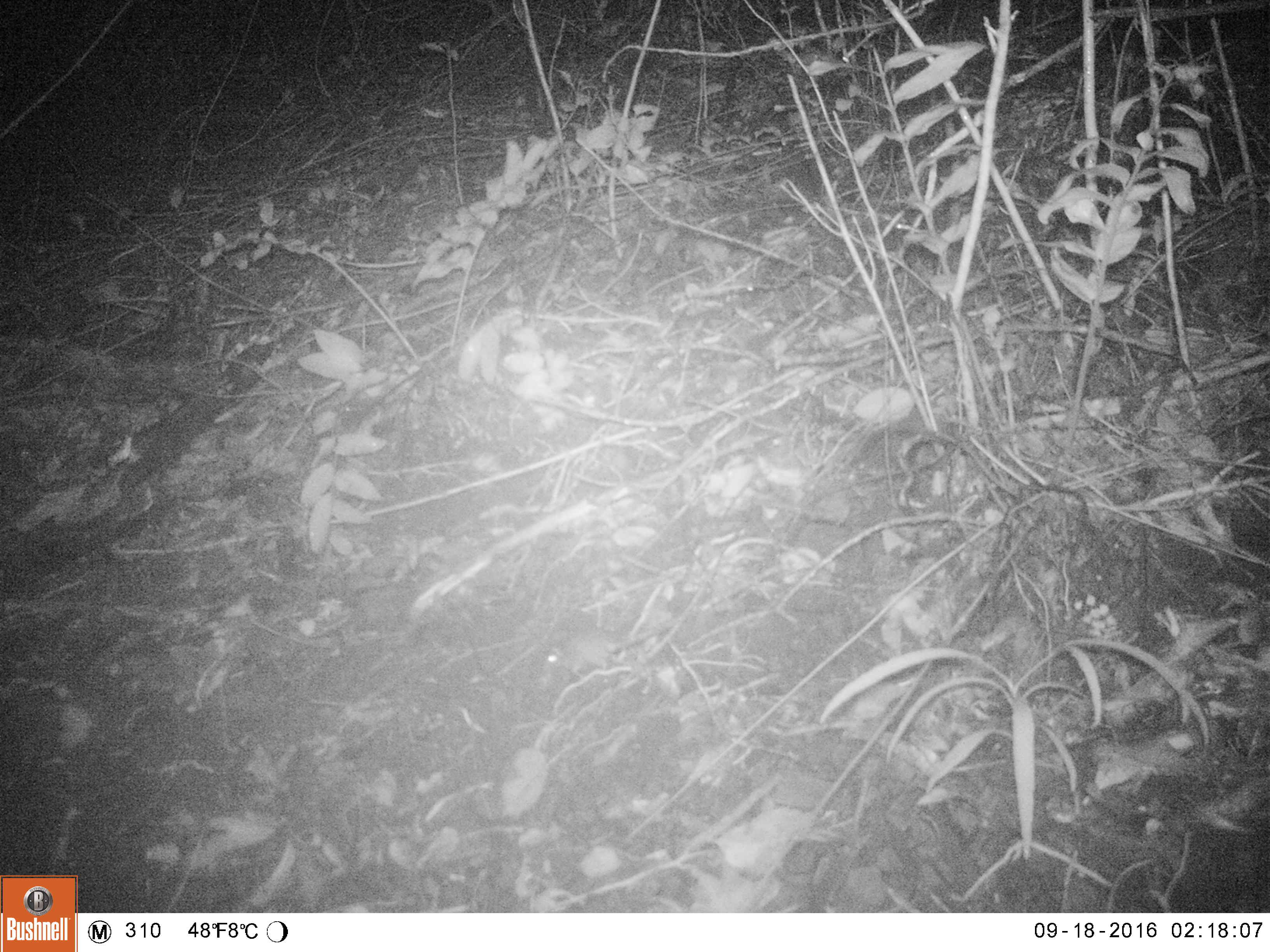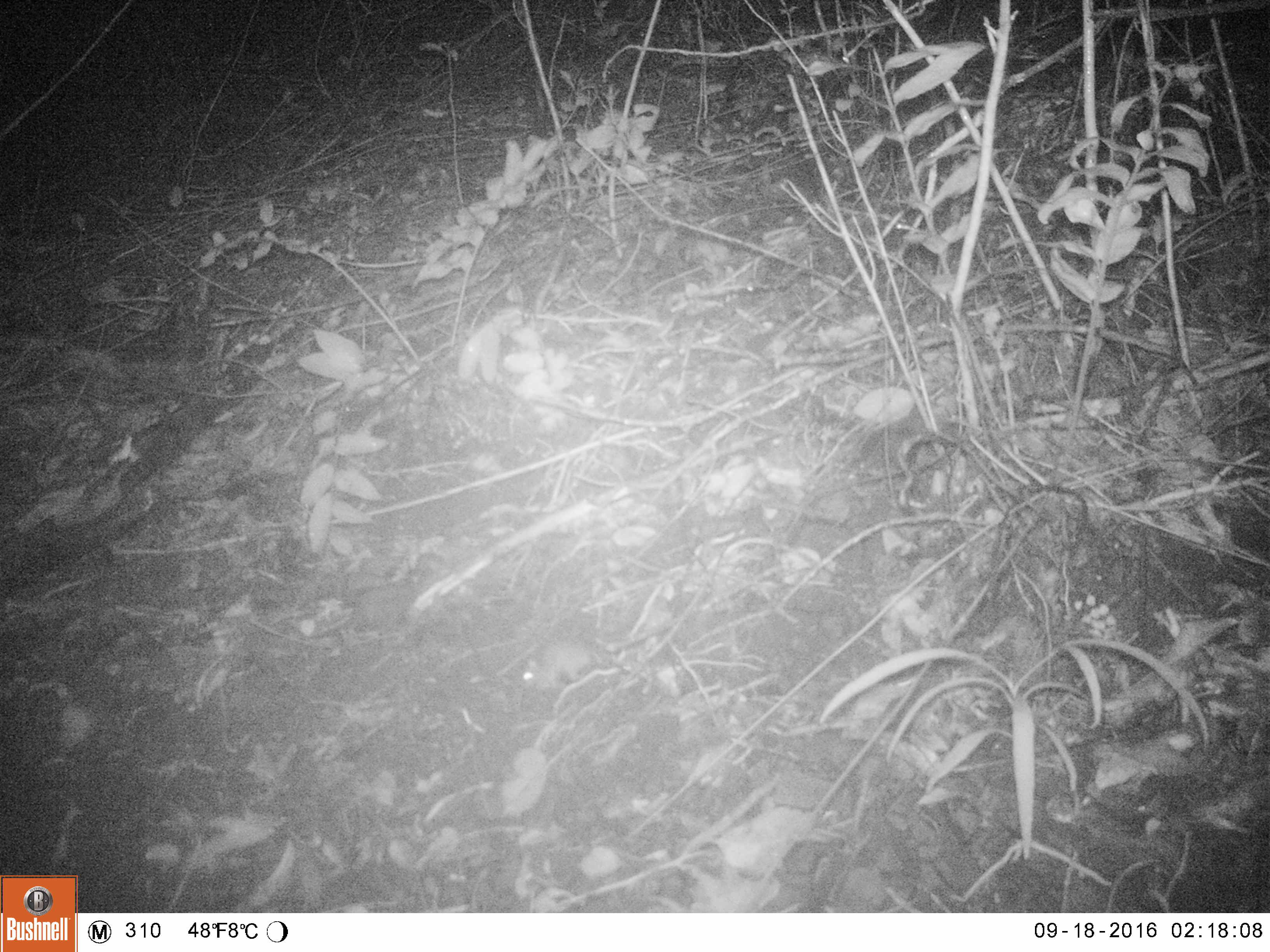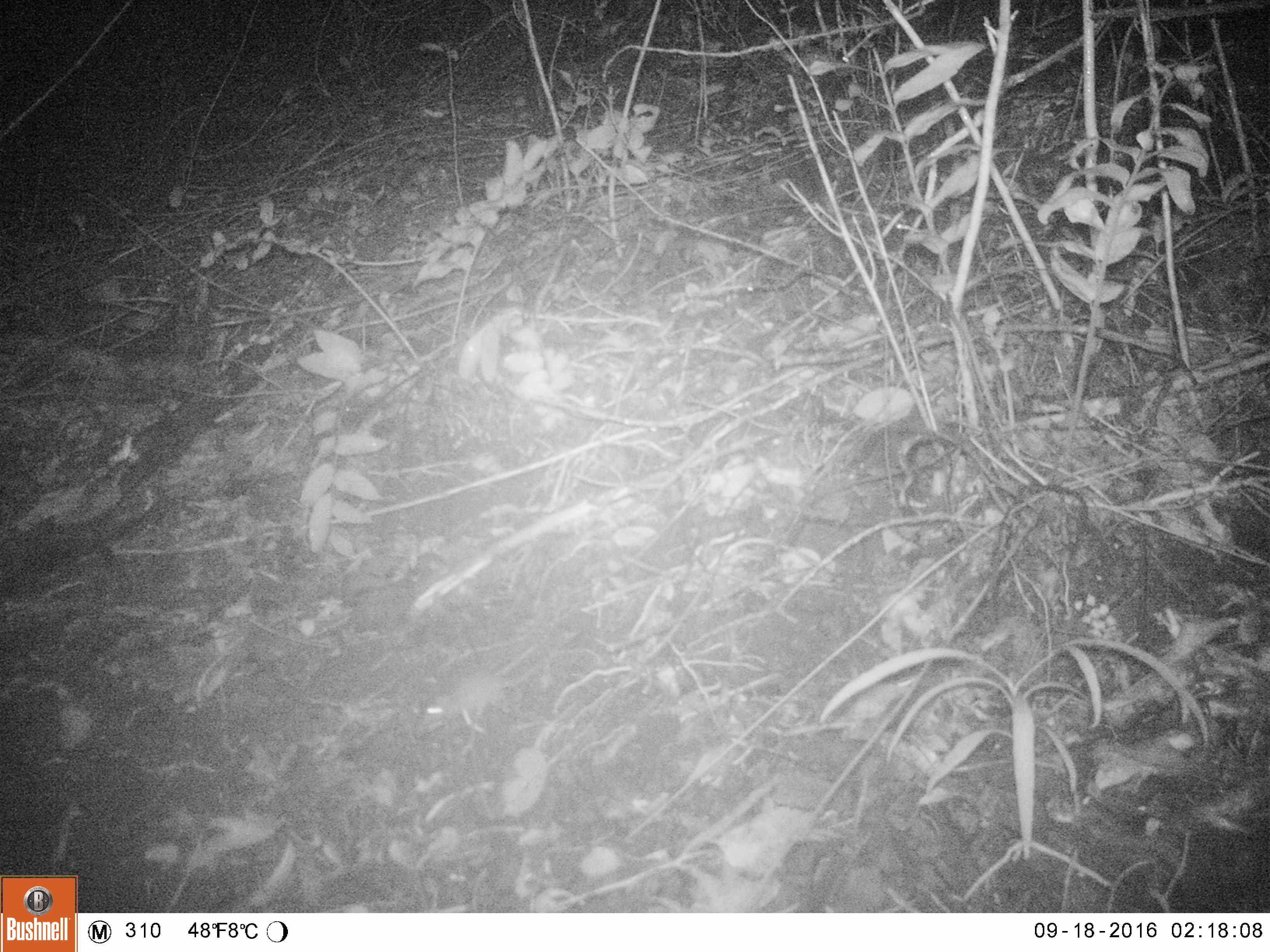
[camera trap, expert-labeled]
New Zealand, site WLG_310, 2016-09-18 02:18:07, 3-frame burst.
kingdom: Animalia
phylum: Chordata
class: Mammalia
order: Rodentia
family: Muridae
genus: Mus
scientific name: Mus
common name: mouse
Mouse (Mus).